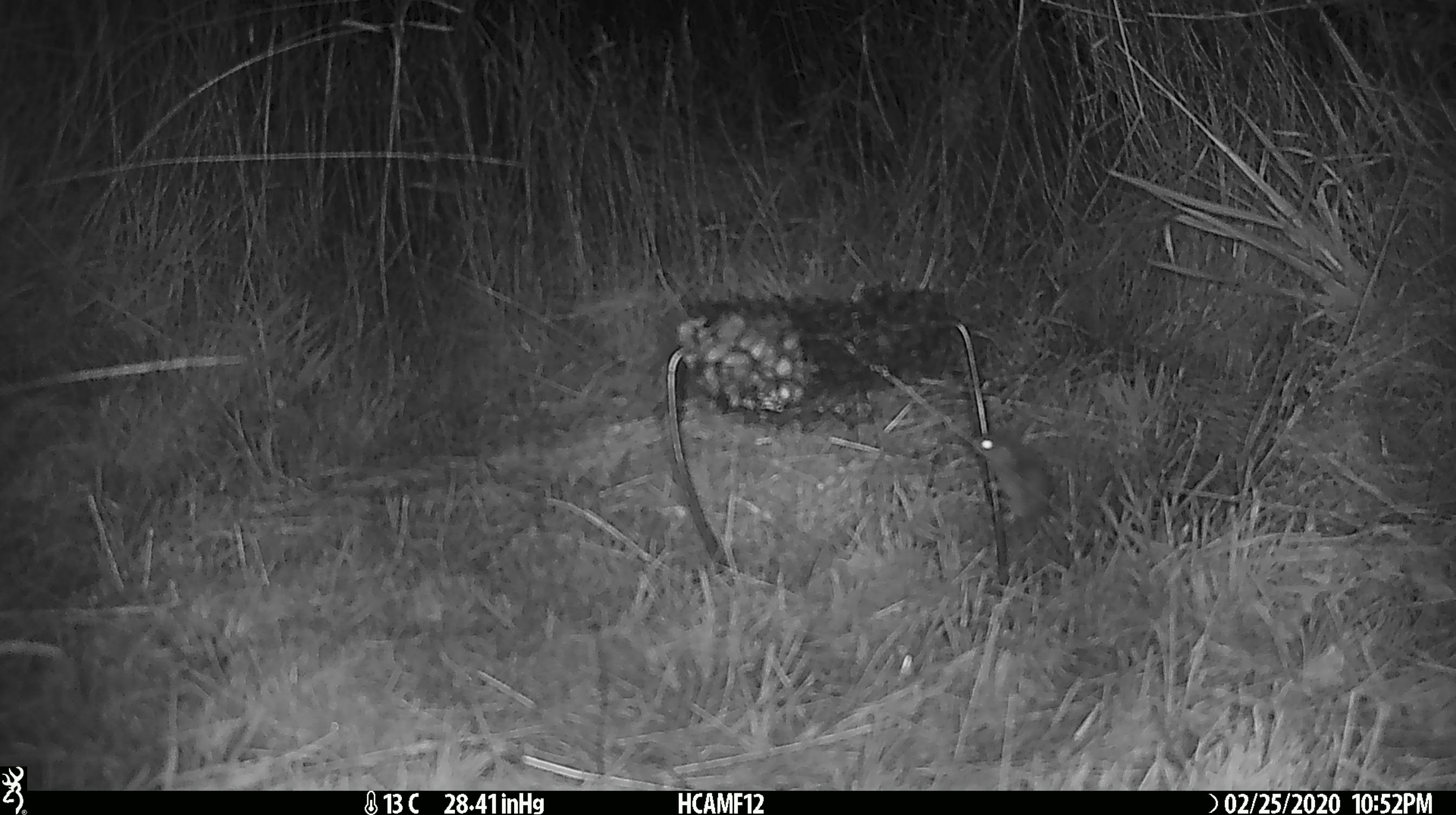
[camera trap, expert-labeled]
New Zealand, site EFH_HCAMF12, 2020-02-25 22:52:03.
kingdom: Animalia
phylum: Chordata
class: Mammalia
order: Rodentia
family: Muridae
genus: Mus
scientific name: Mus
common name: mouse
Mouse (Mus).